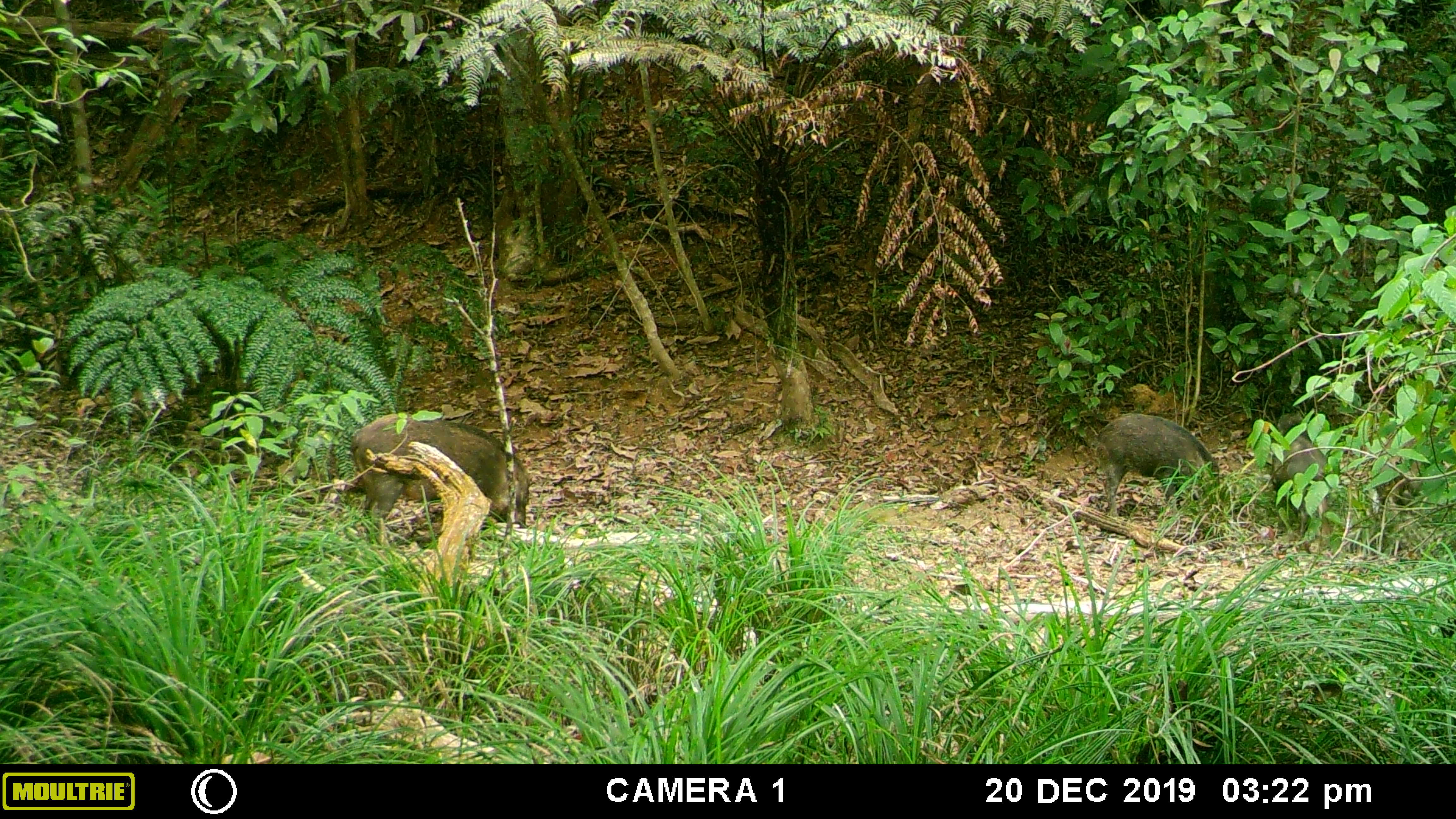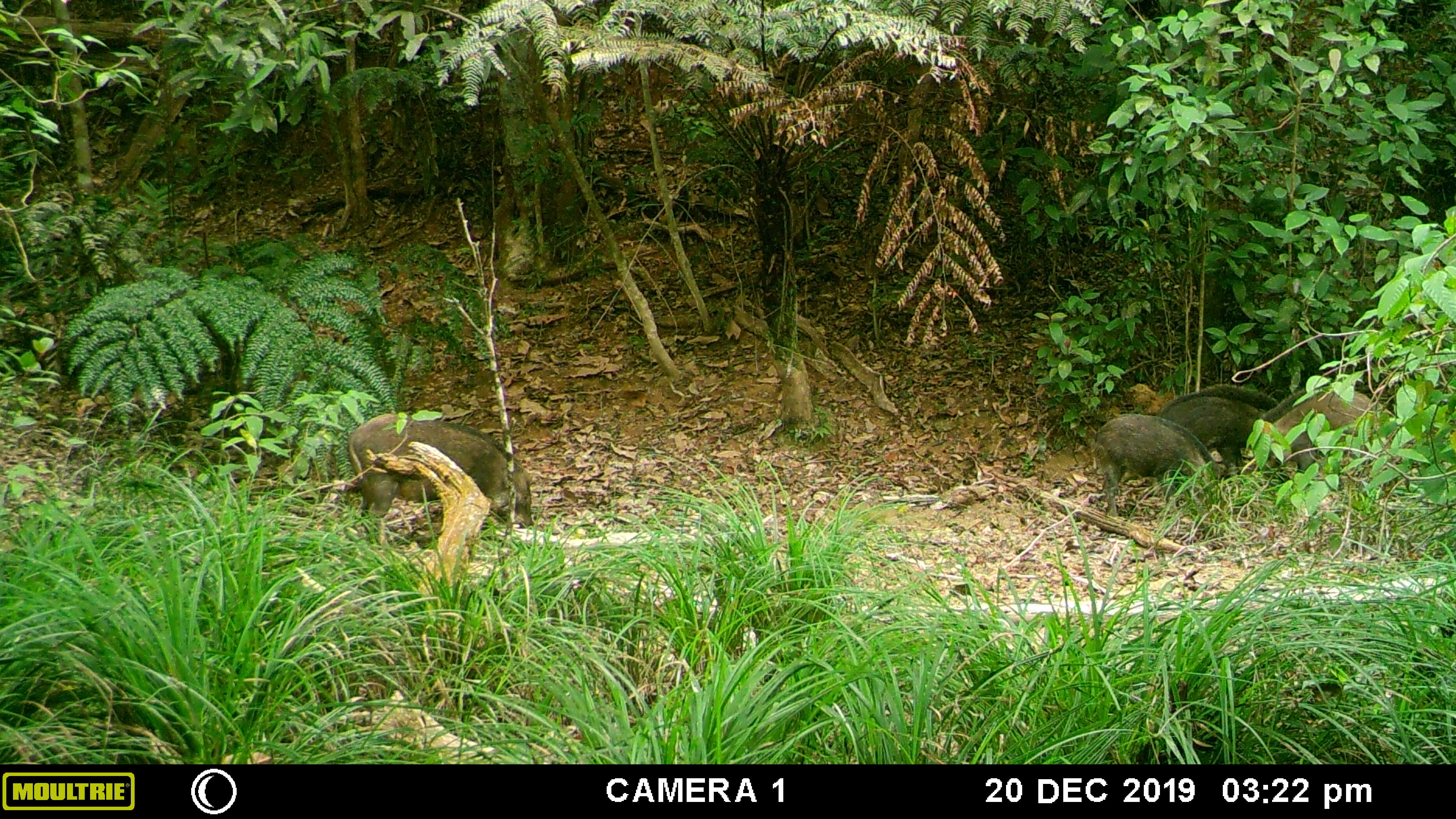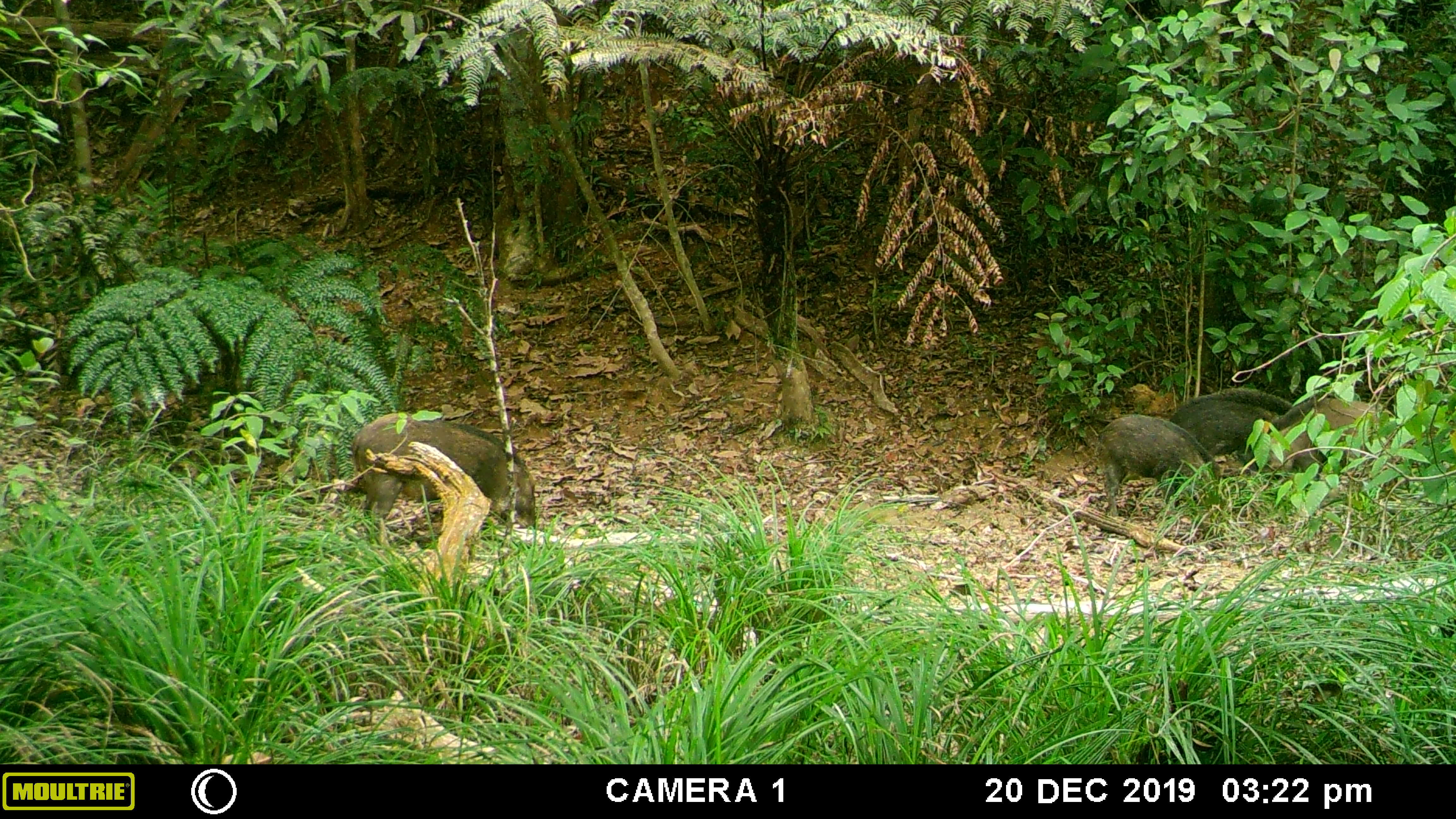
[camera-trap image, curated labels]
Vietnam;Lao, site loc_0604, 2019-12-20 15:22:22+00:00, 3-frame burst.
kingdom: Animalia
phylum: Chordata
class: Mammalia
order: Artiodactyla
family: Suidae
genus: Sus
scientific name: Sus scrofa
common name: eurasian wild pig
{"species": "eurasian wild pig (Sus scrofa)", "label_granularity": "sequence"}